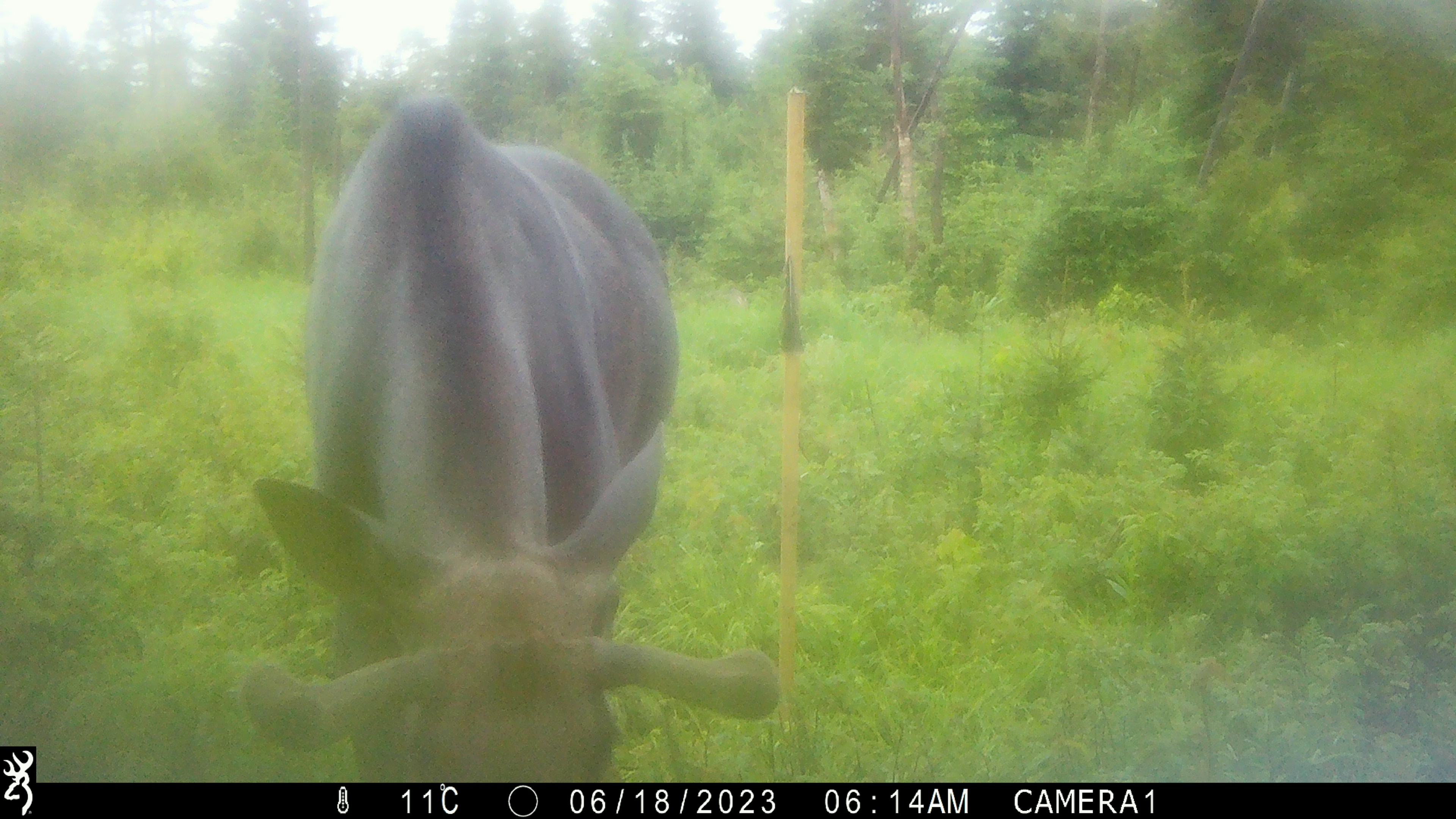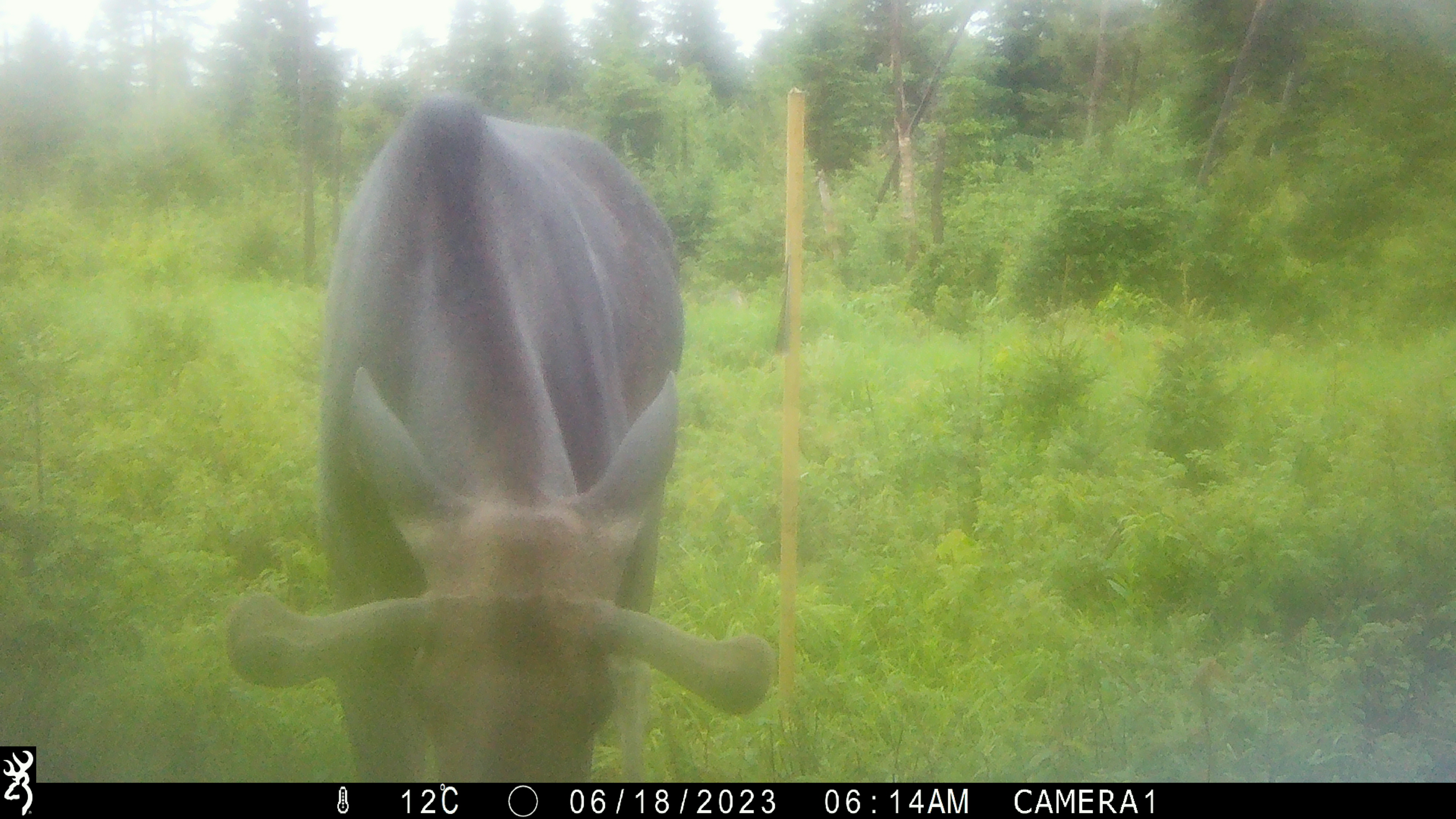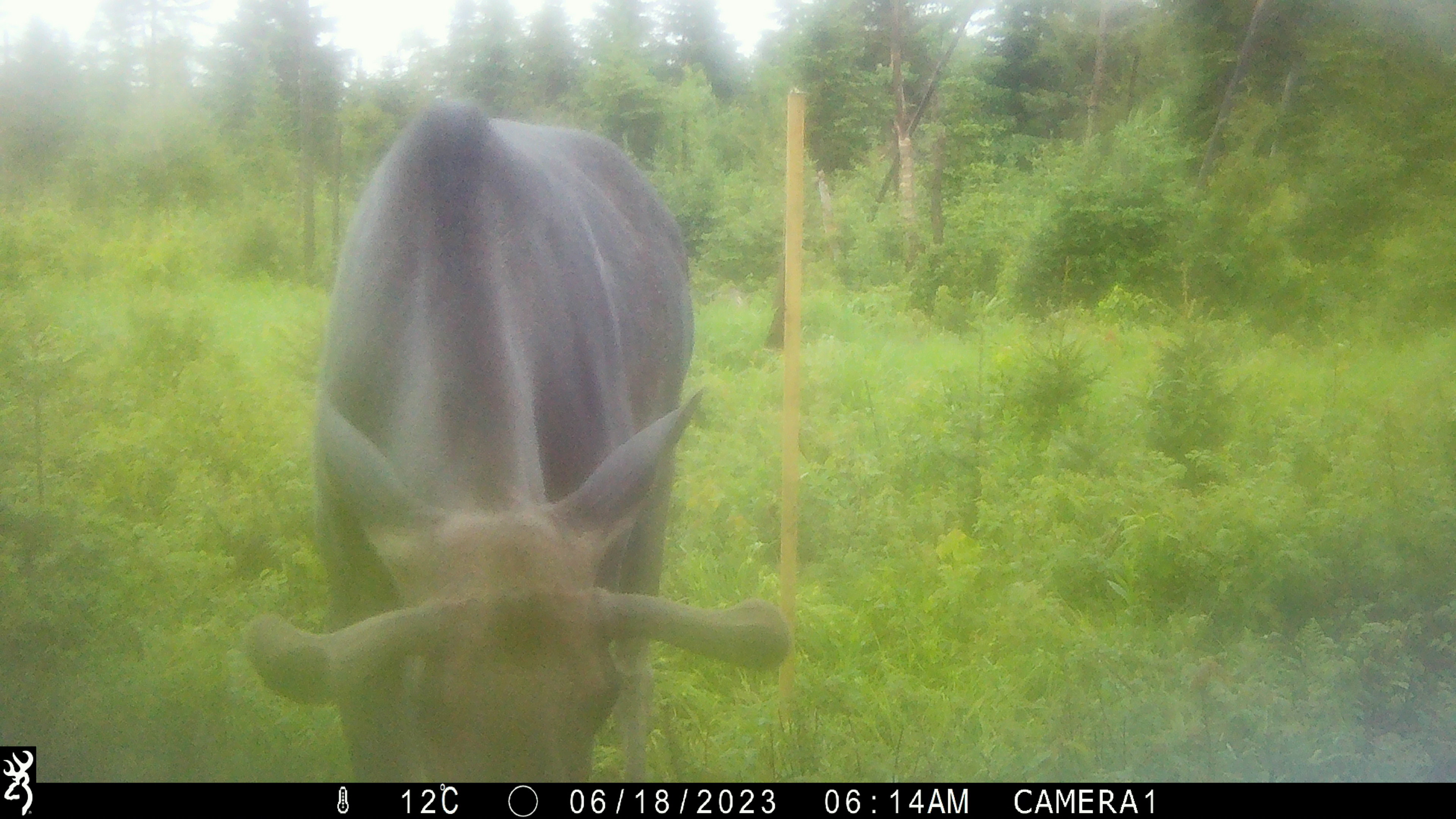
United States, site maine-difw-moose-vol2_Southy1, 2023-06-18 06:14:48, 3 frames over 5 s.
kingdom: Animalia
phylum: Chordata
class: Mammalia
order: Artiodactyla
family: Cervidae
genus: Alces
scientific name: Alces alces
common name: moose